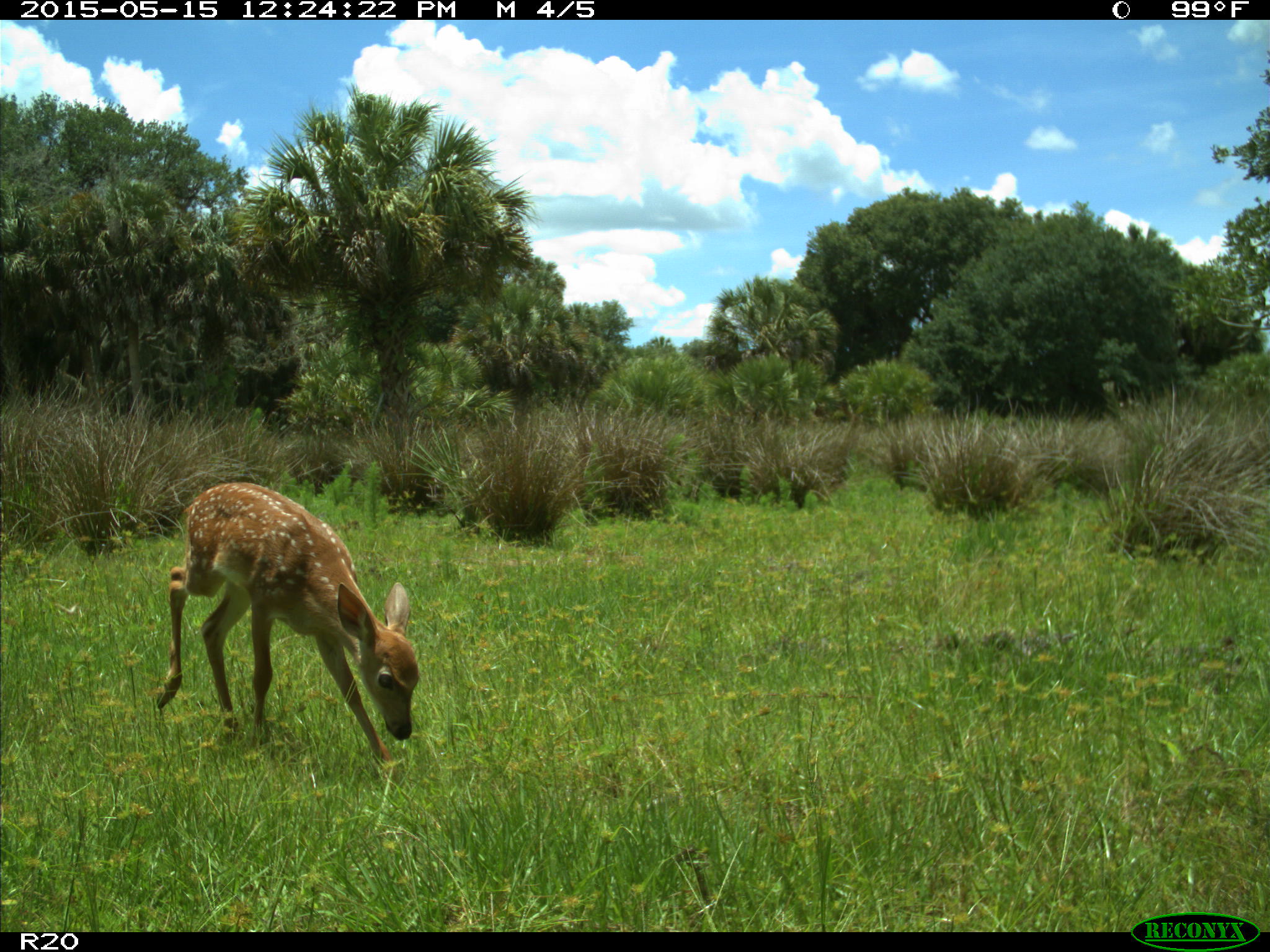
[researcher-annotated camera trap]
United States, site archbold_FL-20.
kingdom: Animalia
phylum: Chordata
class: Mammalia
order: Artiodactyla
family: Cervidae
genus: Odocoileus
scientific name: Odocoileus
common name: deer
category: unidentified deer